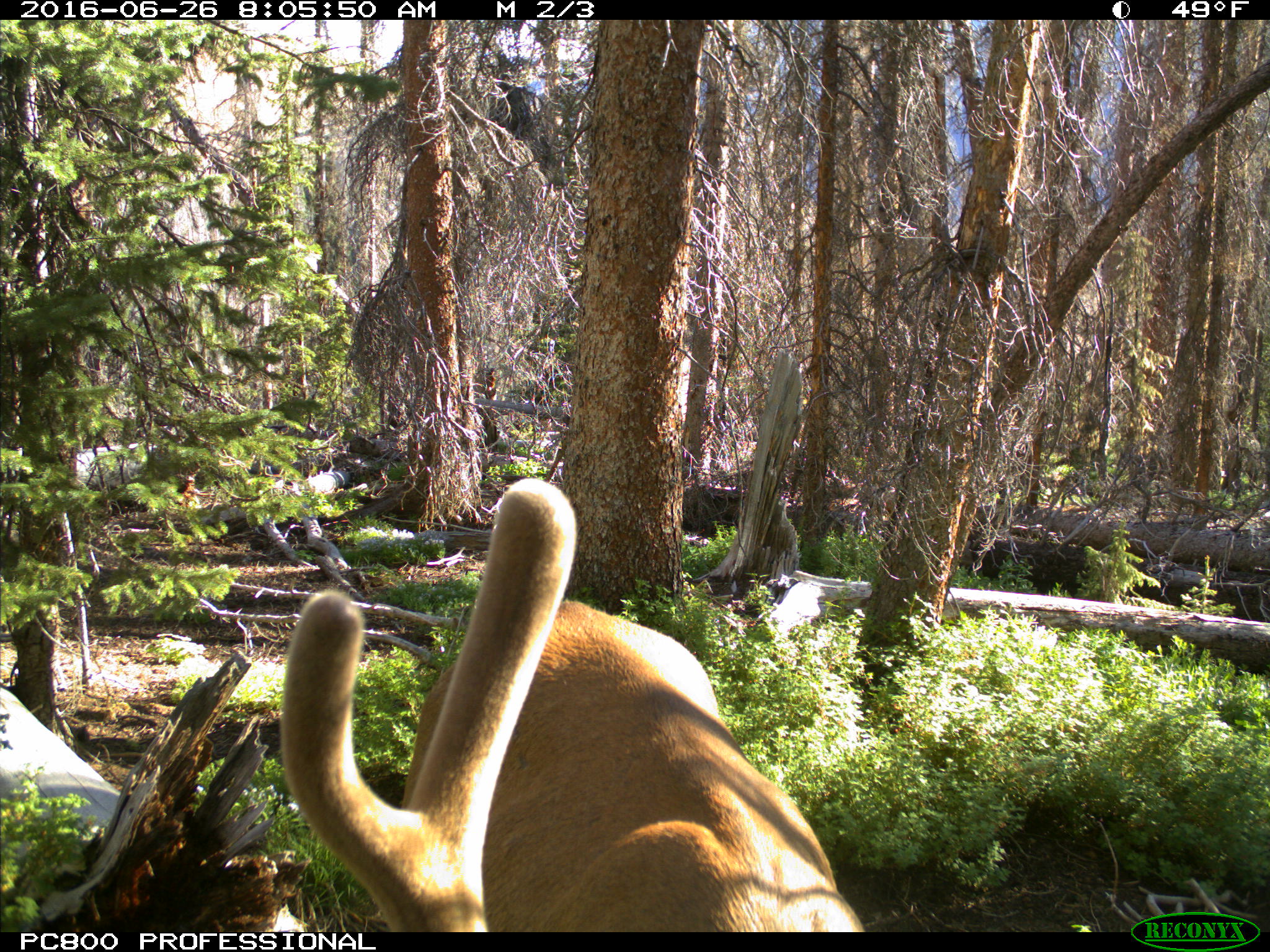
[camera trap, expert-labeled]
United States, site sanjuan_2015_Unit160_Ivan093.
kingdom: Animalia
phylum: Chordata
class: Mammalia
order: Artiodactyla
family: Cervidae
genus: Cervus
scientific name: Cervus elaphus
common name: red deer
Cervus elaphus (red deer).